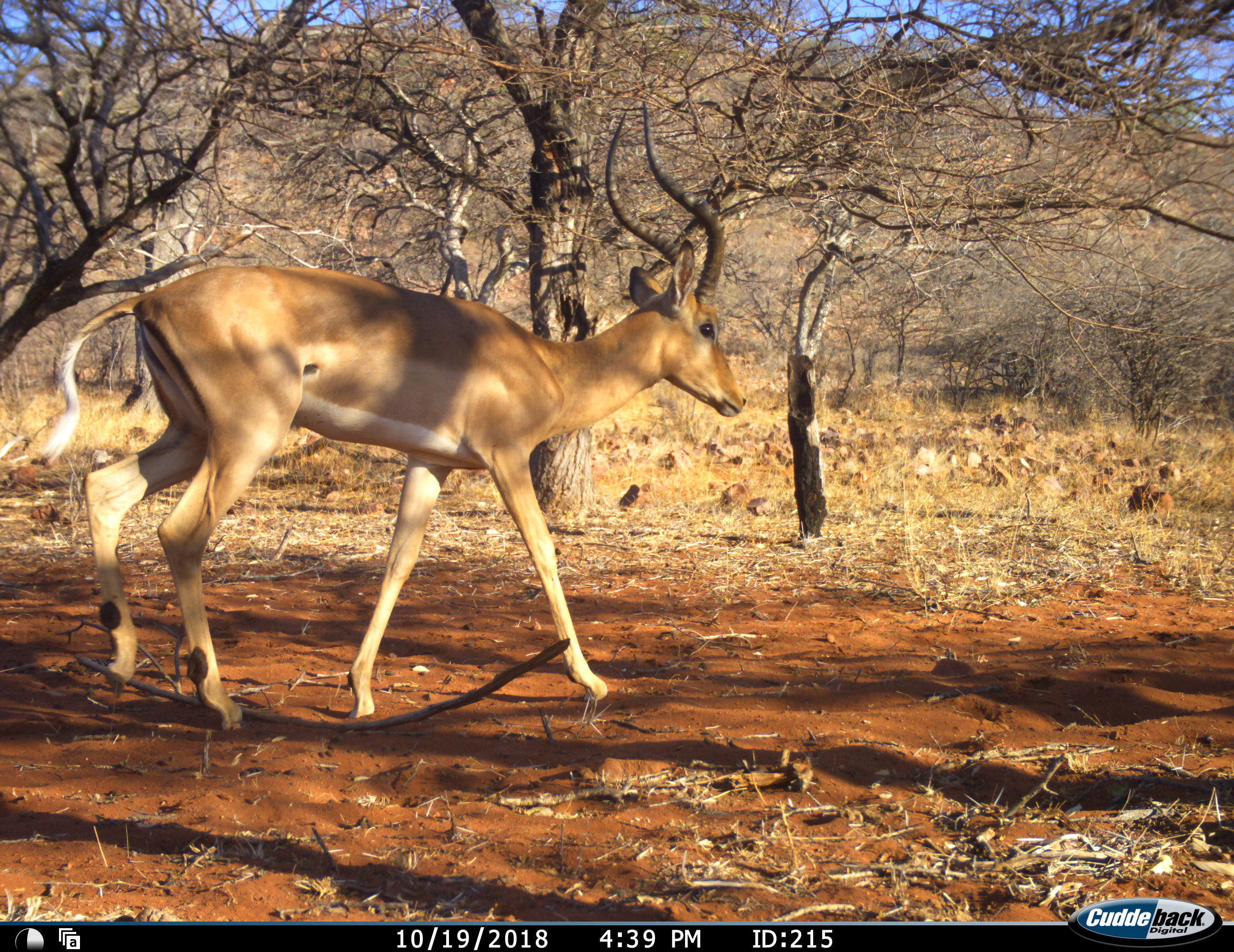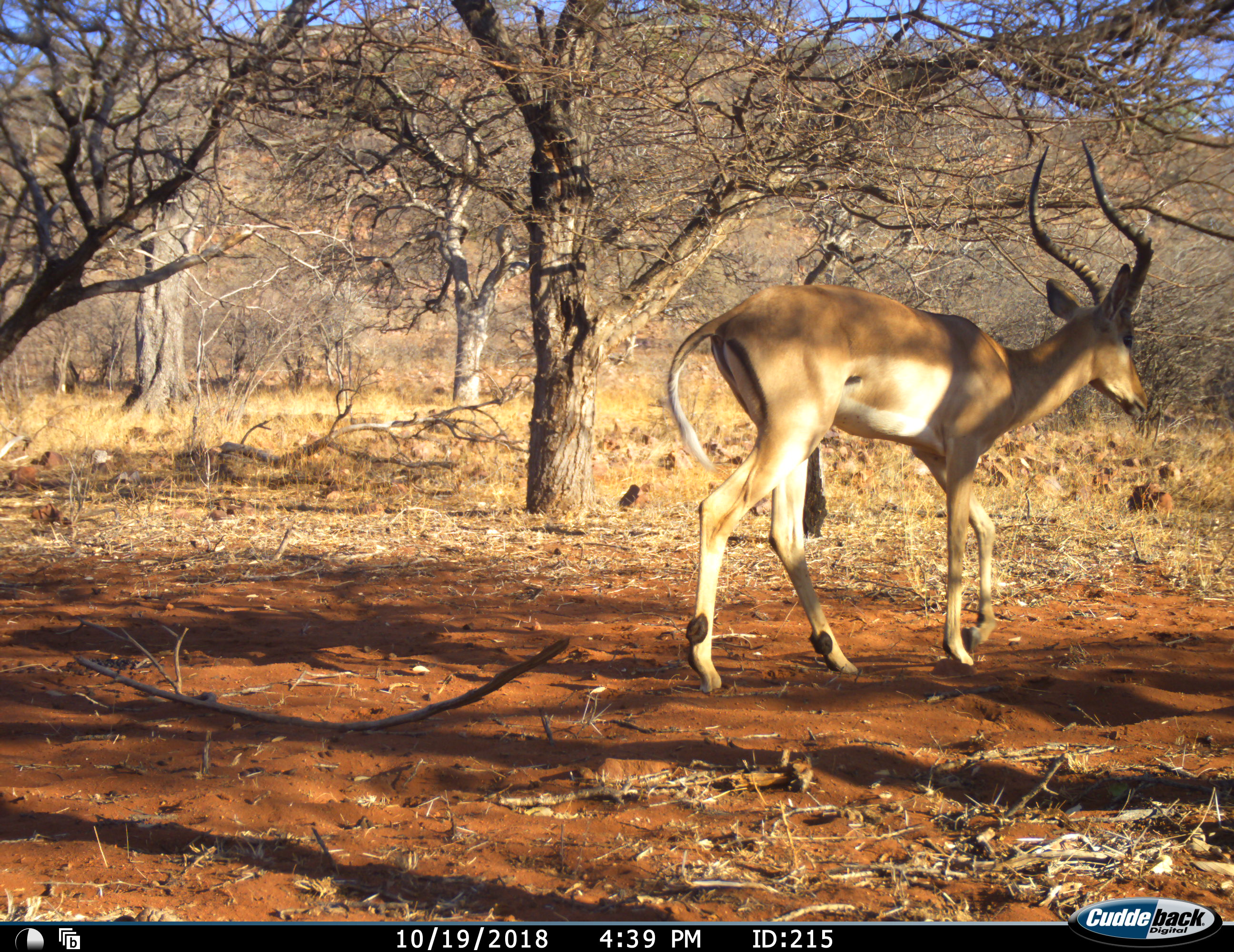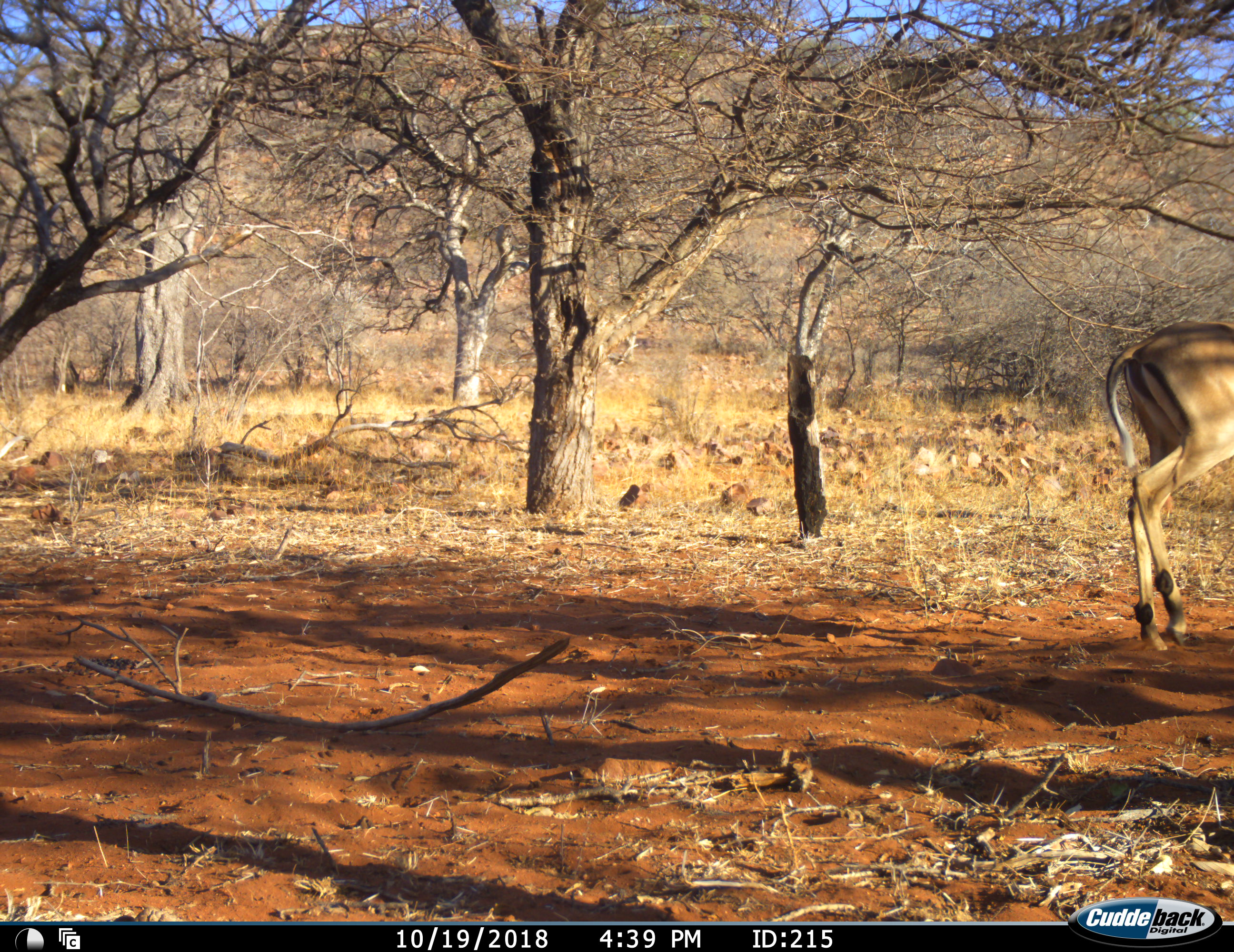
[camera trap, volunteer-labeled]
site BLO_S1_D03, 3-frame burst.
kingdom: Animalia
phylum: Chordata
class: Mammalia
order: Artiodactyla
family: Bovidae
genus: Aepyceros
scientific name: Aepyceros melampus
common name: impala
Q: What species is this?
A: Impala (Aepyceros melampus).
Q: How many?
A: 1.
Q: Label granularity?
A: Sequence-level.